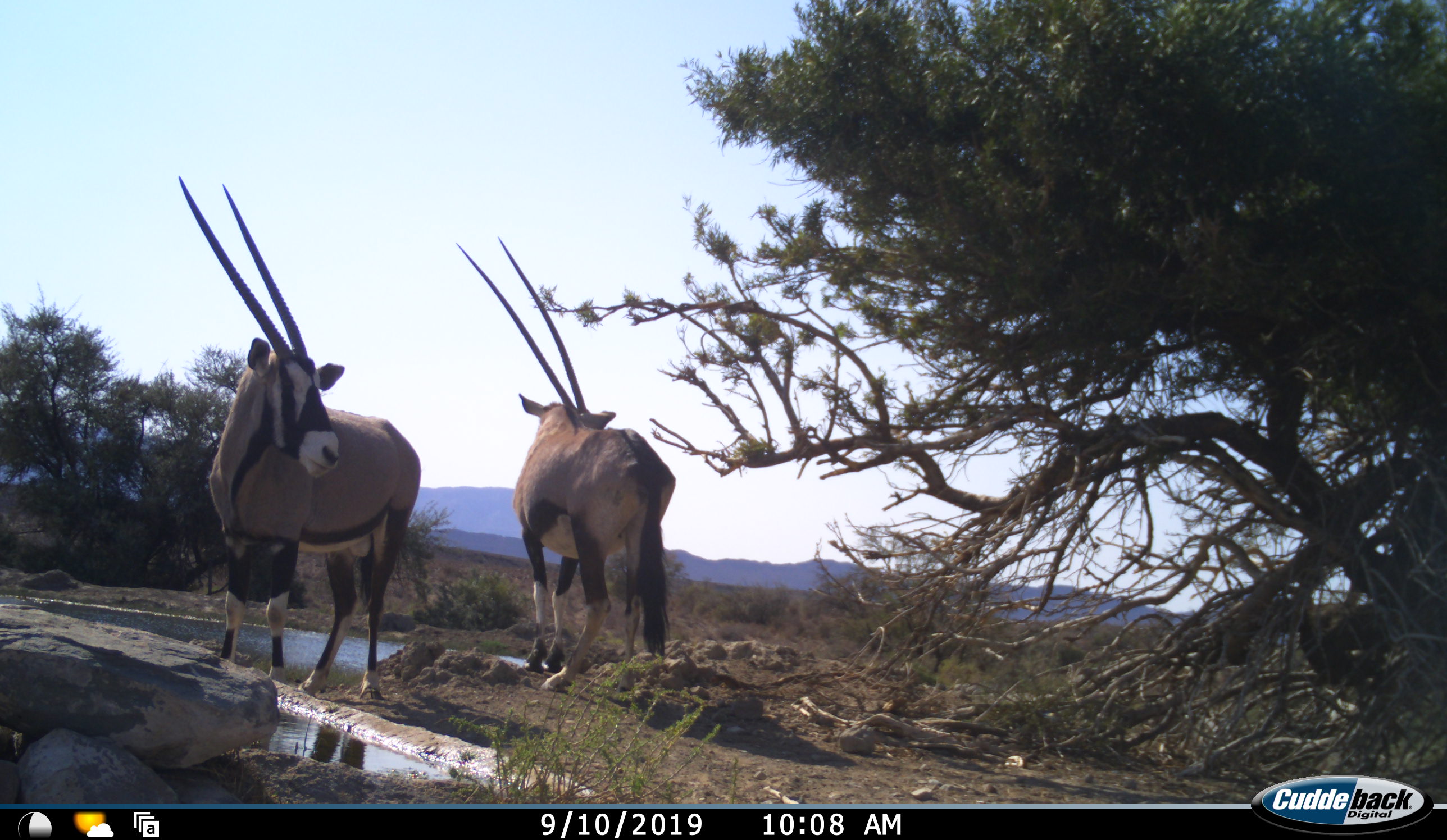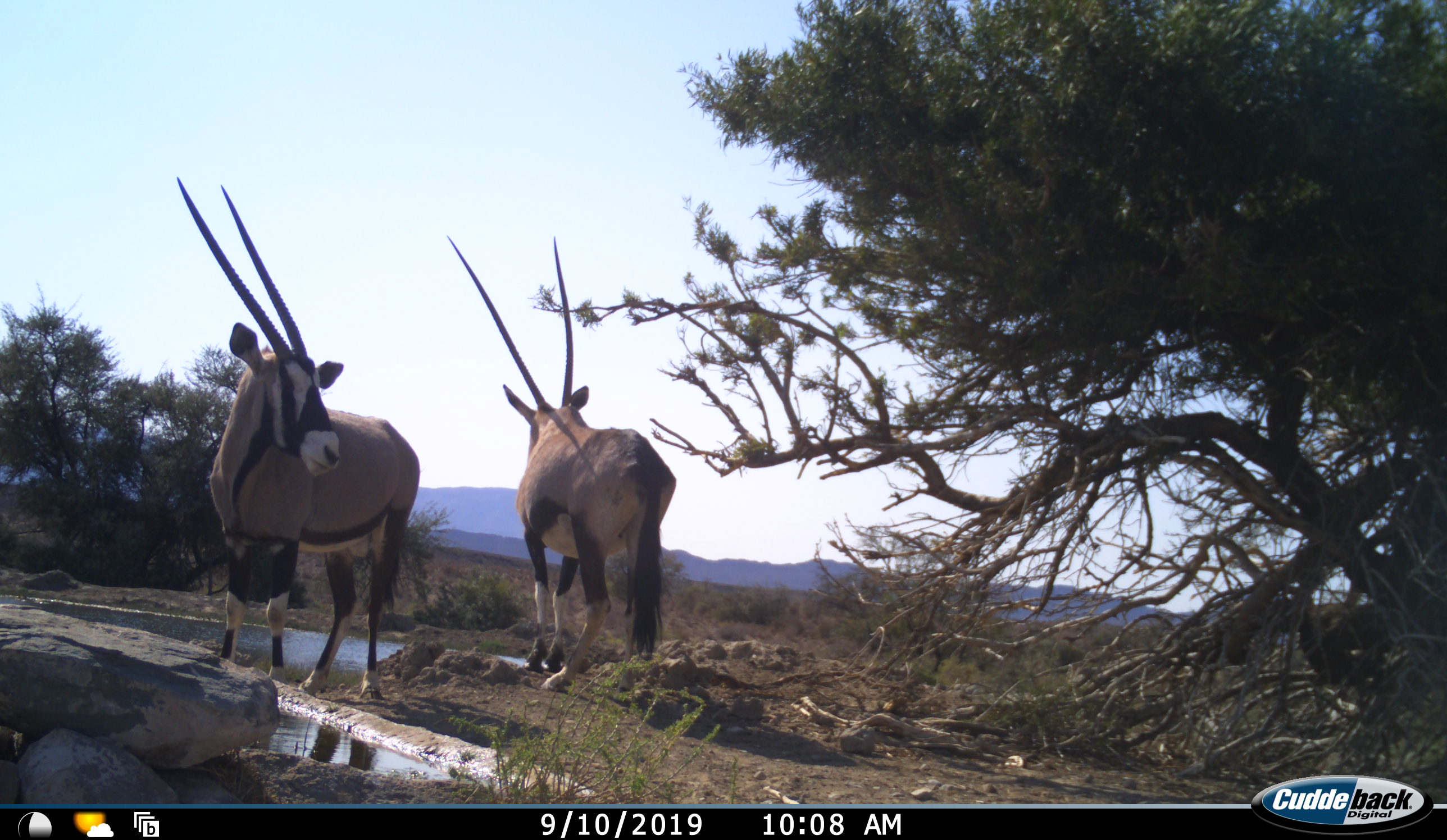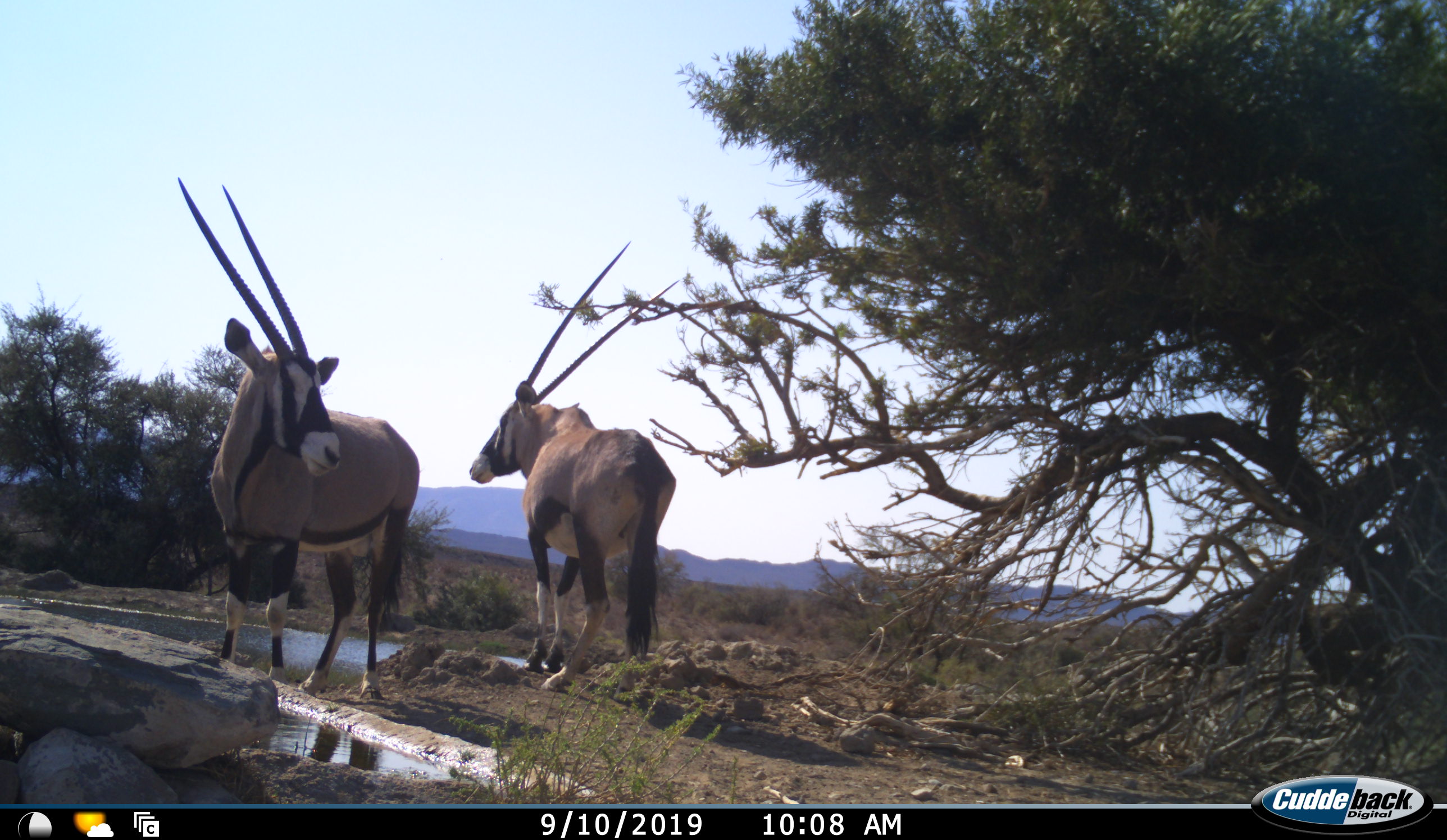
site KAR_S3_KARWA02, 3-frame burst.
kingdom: Animalia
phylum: Chordata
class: Mammalia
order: Artiodactyla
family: Bovidae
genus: Oryx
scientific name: Oryx gazella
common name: gemsbok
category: oryx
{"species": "oryx (gemsbok) (Oryx gazella)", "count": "2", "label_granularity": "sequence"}